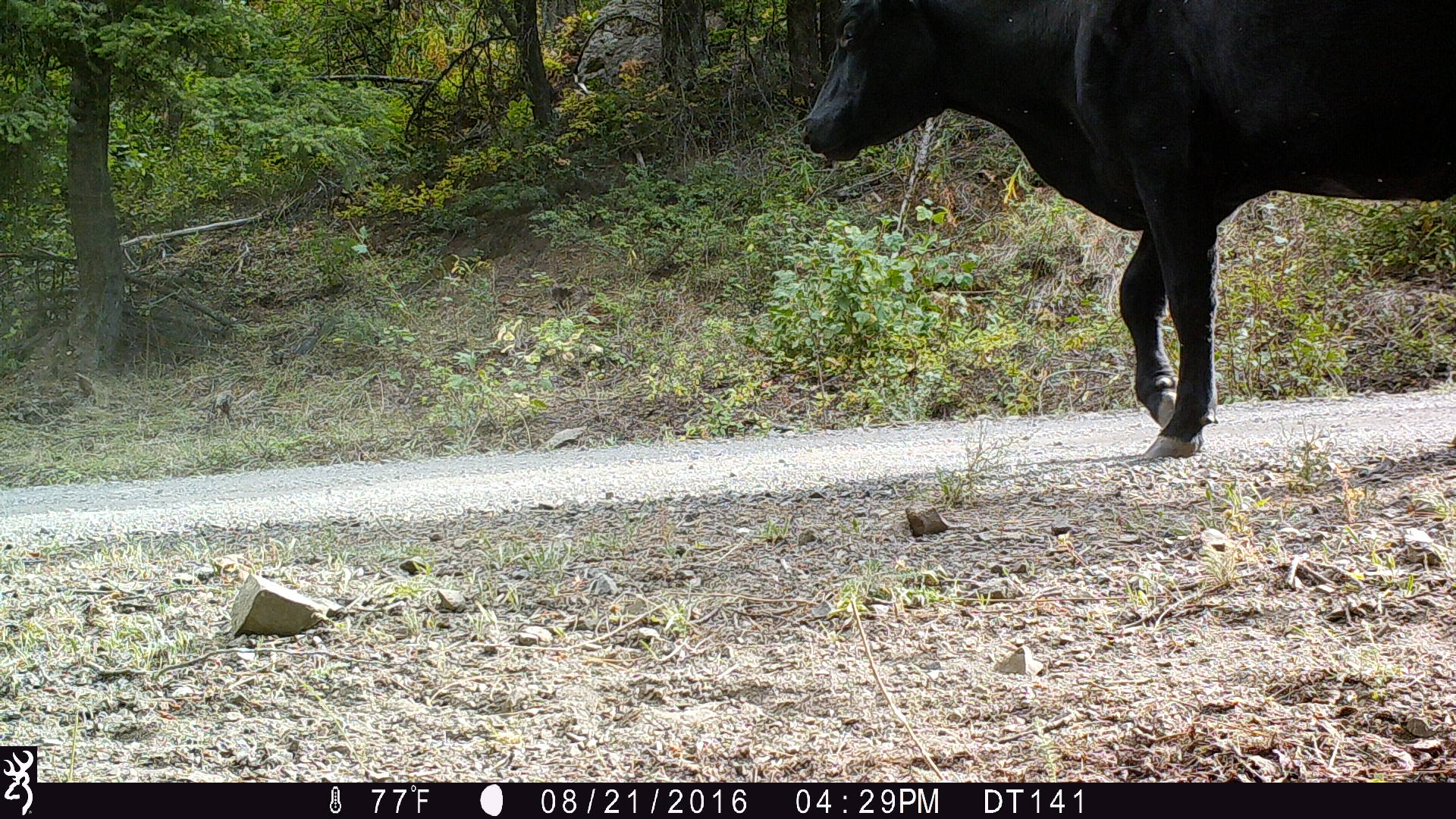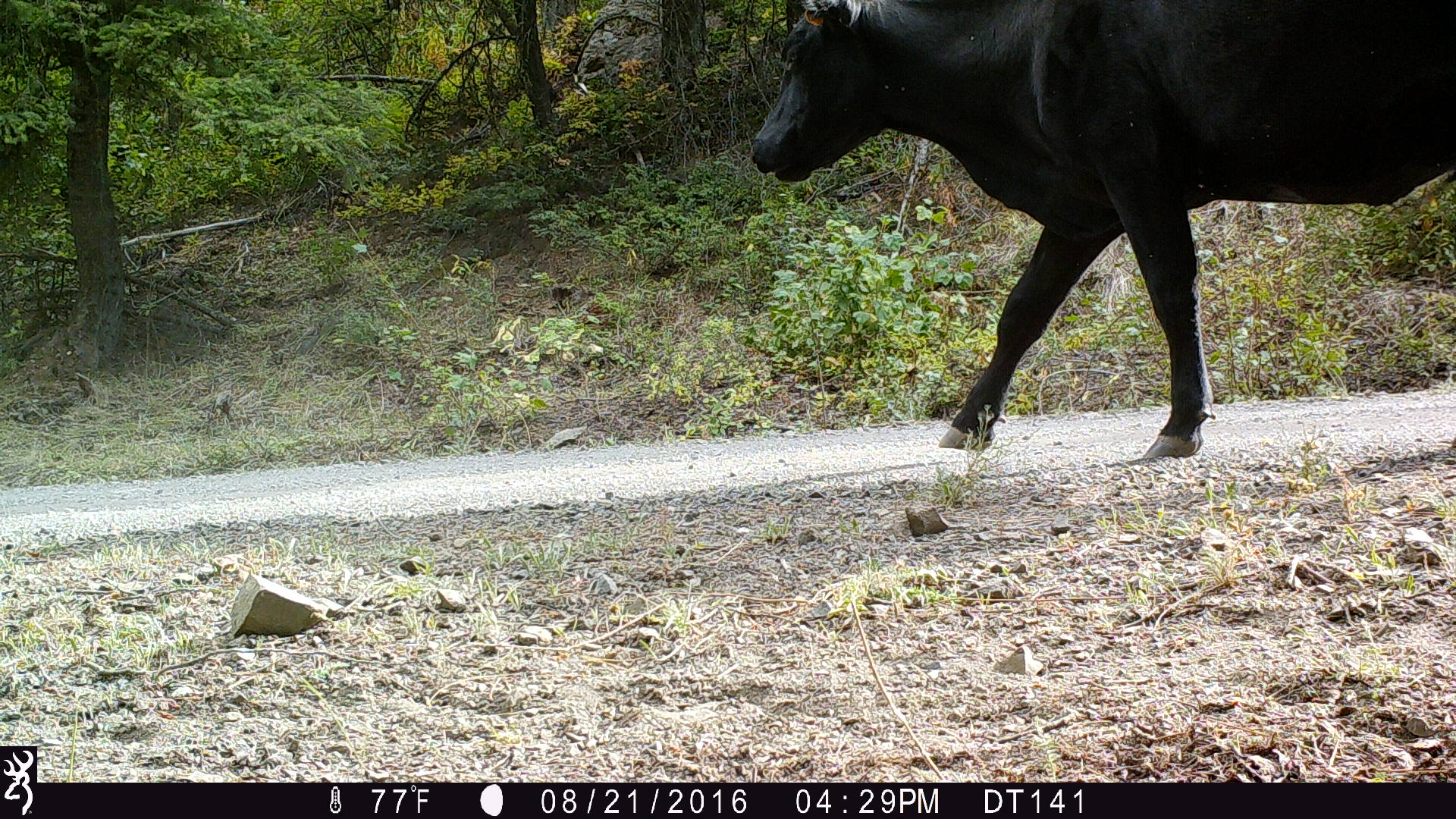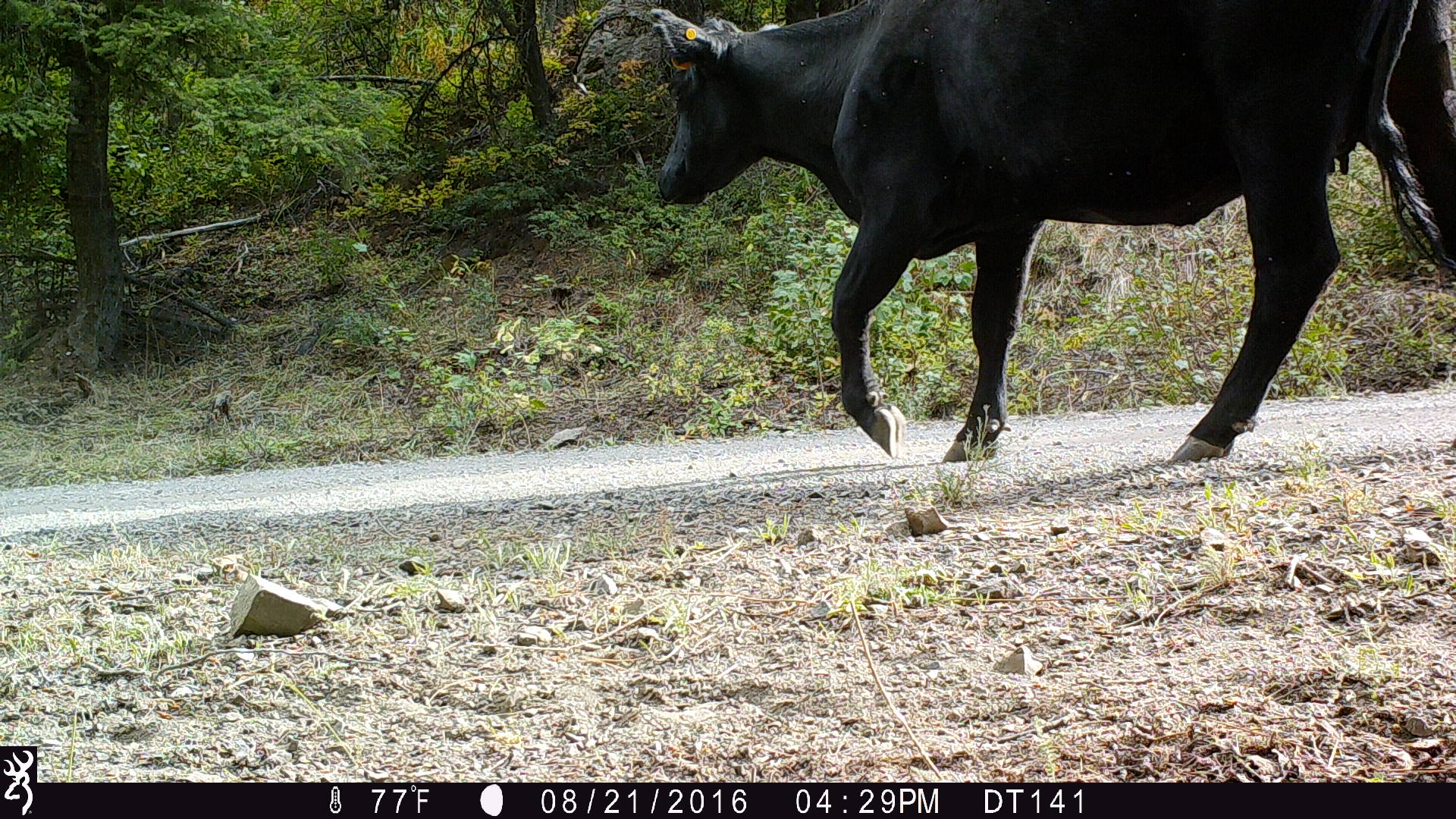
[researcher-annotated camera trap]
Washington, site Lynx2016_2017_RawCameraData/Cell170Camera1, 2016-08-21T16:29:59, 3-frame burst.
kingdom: Animalia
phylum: Chordata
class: Mammalia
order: Artiodactyla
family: Bovidae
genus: Bos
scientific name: Bos taurus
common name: domestic cattle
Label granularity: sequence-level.